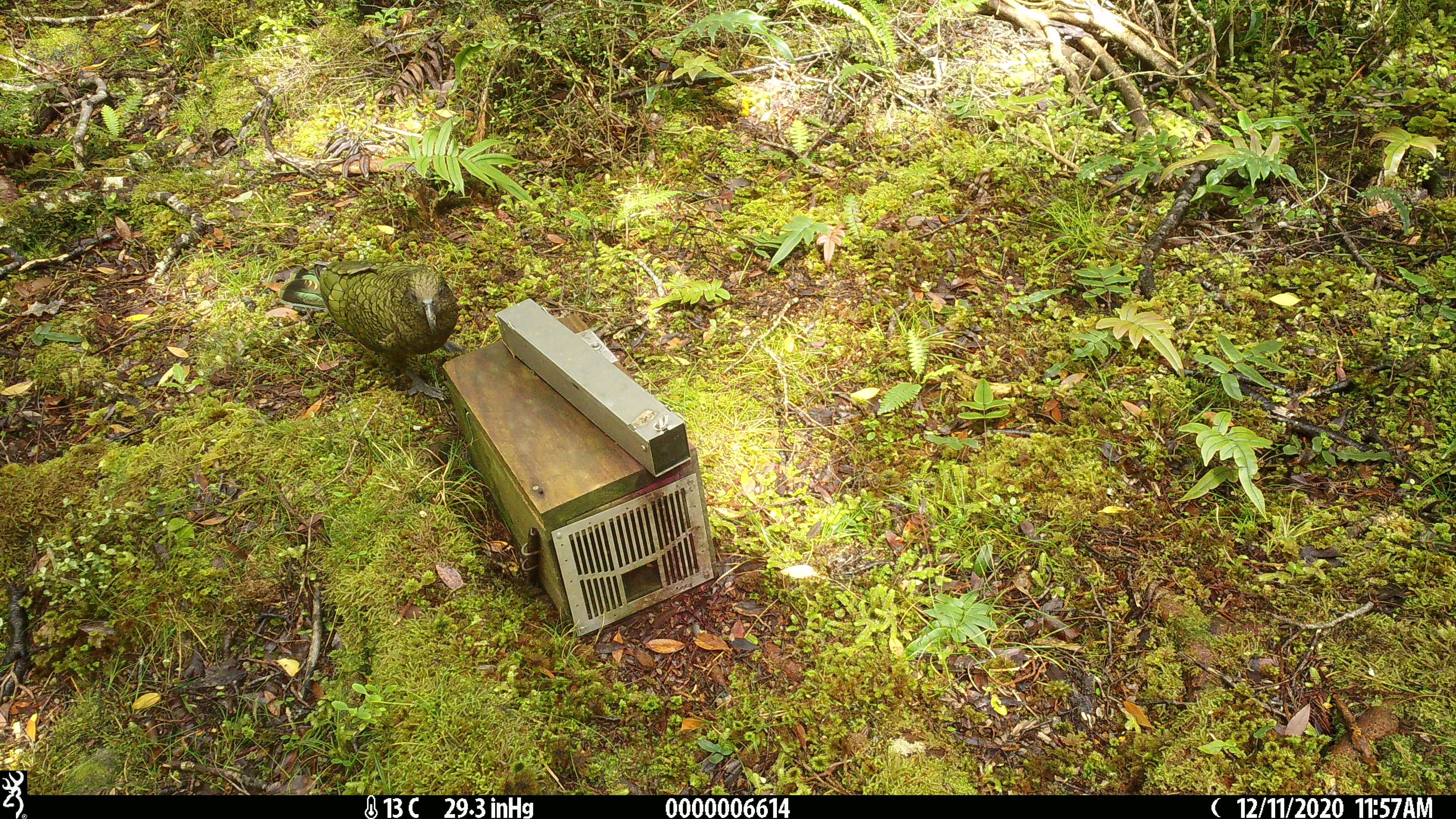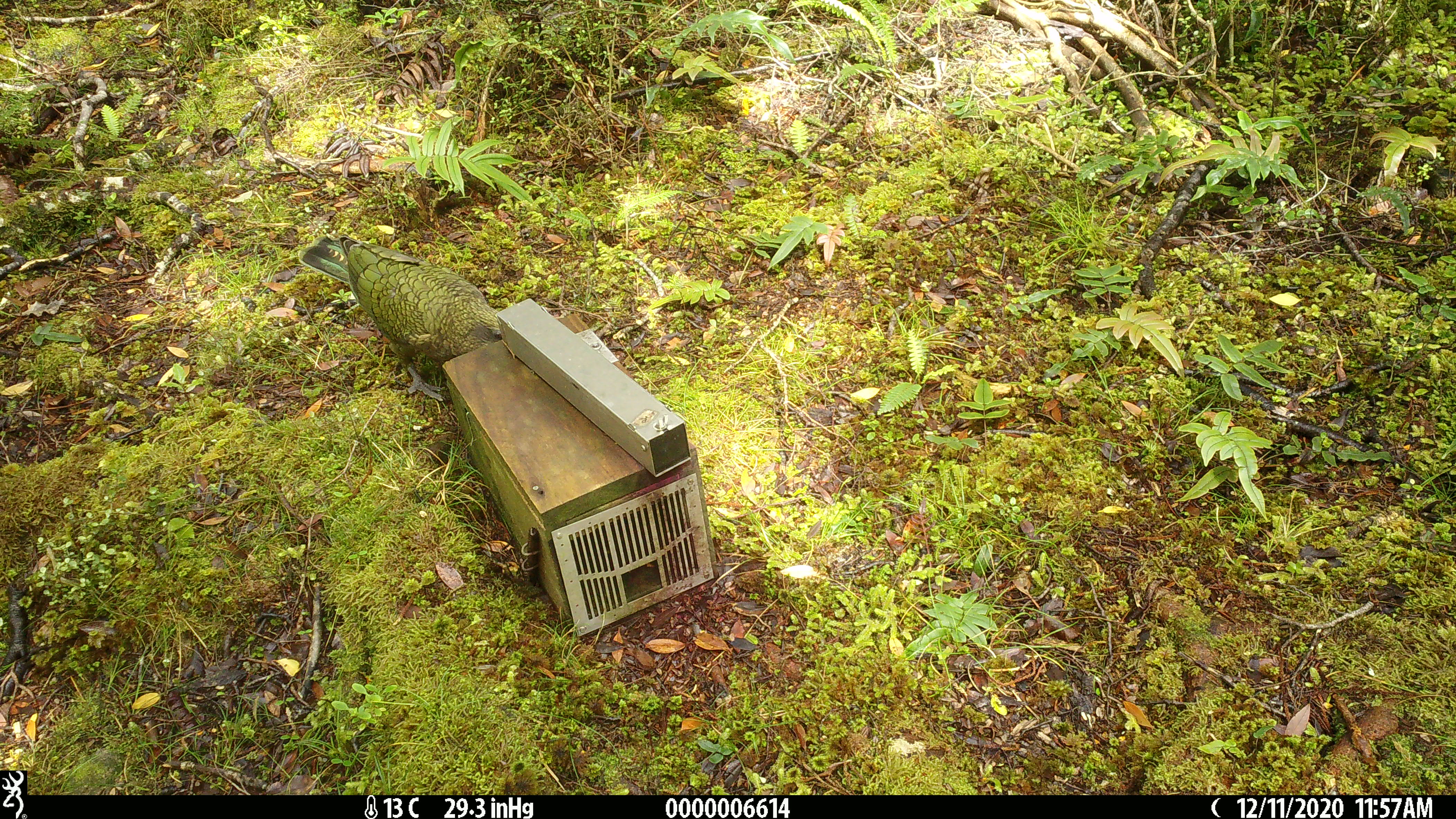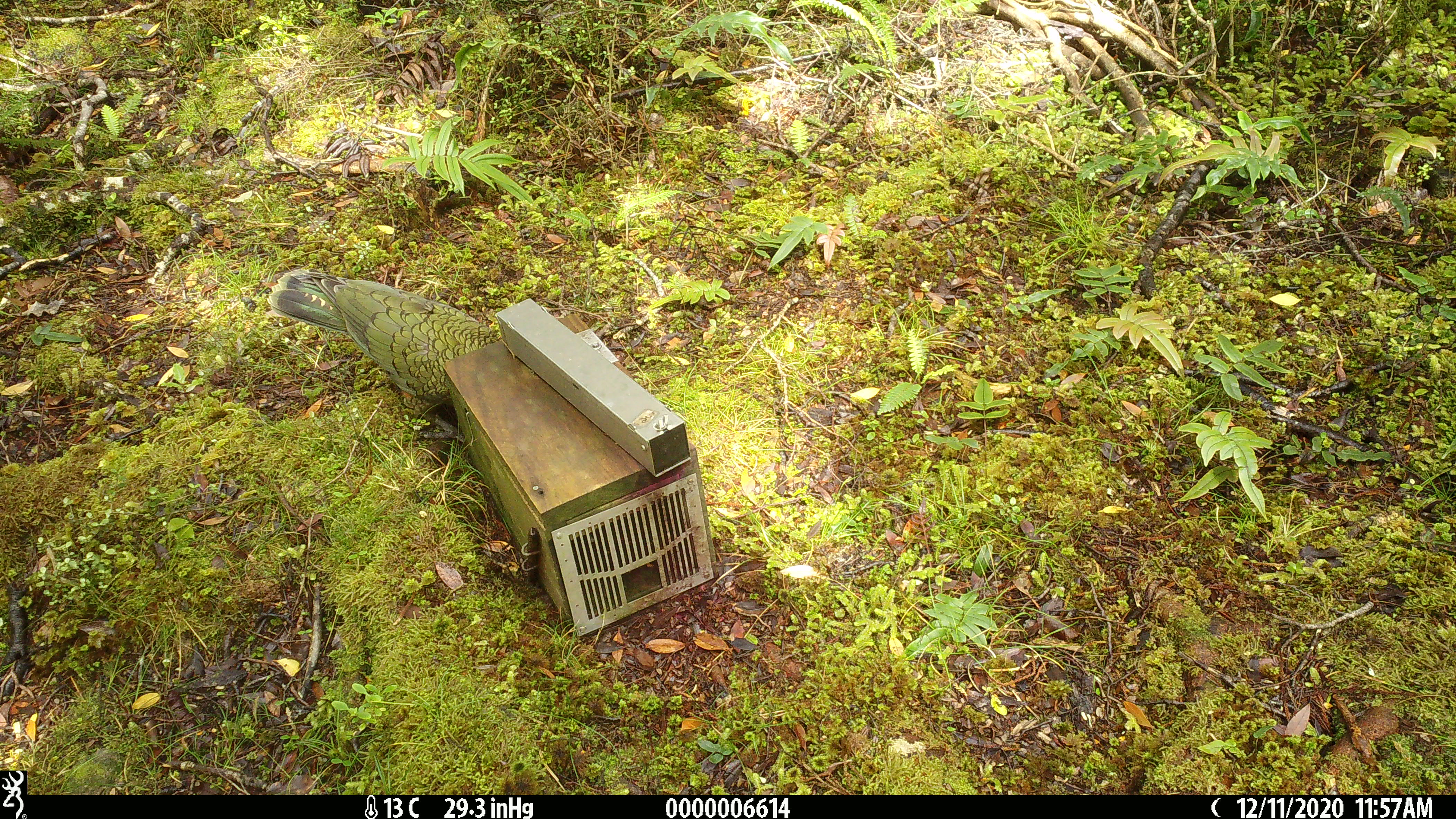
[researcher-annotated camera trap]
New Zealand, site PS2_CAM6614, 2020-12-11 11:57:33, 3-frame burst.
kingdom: Animalia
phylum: Chordata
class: Aves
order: Psittaciformes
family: Strigopidae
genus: Nestor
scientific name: Nestor notabilis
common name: kea